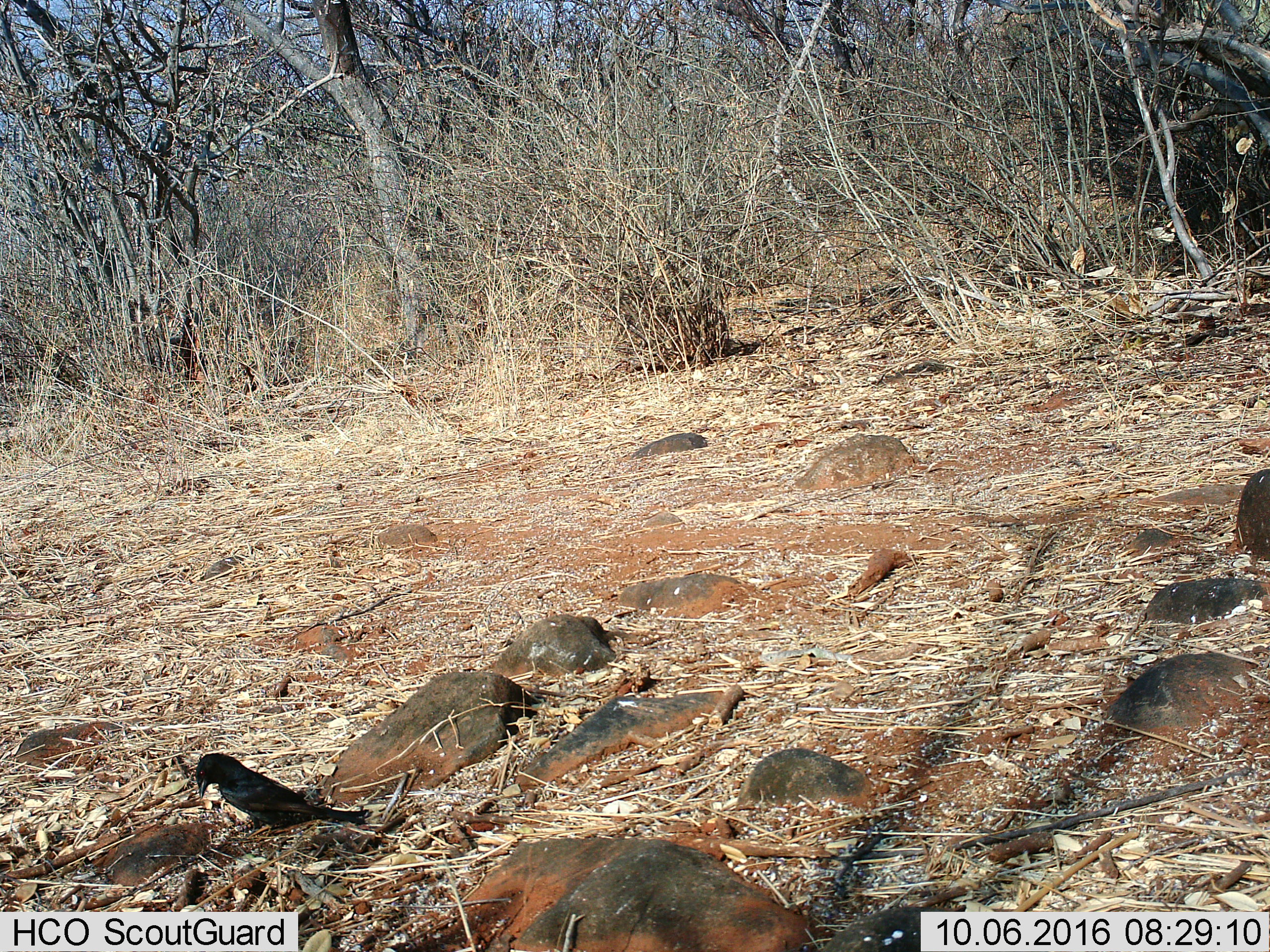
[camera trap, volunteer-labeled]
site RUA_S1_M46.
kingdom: Animalia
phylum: Chordata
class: Aves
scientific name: Aves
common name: bird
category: birdother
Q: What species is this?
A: Birdother (bird) (Aves).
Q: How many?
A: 1.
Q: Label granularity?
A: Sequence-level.